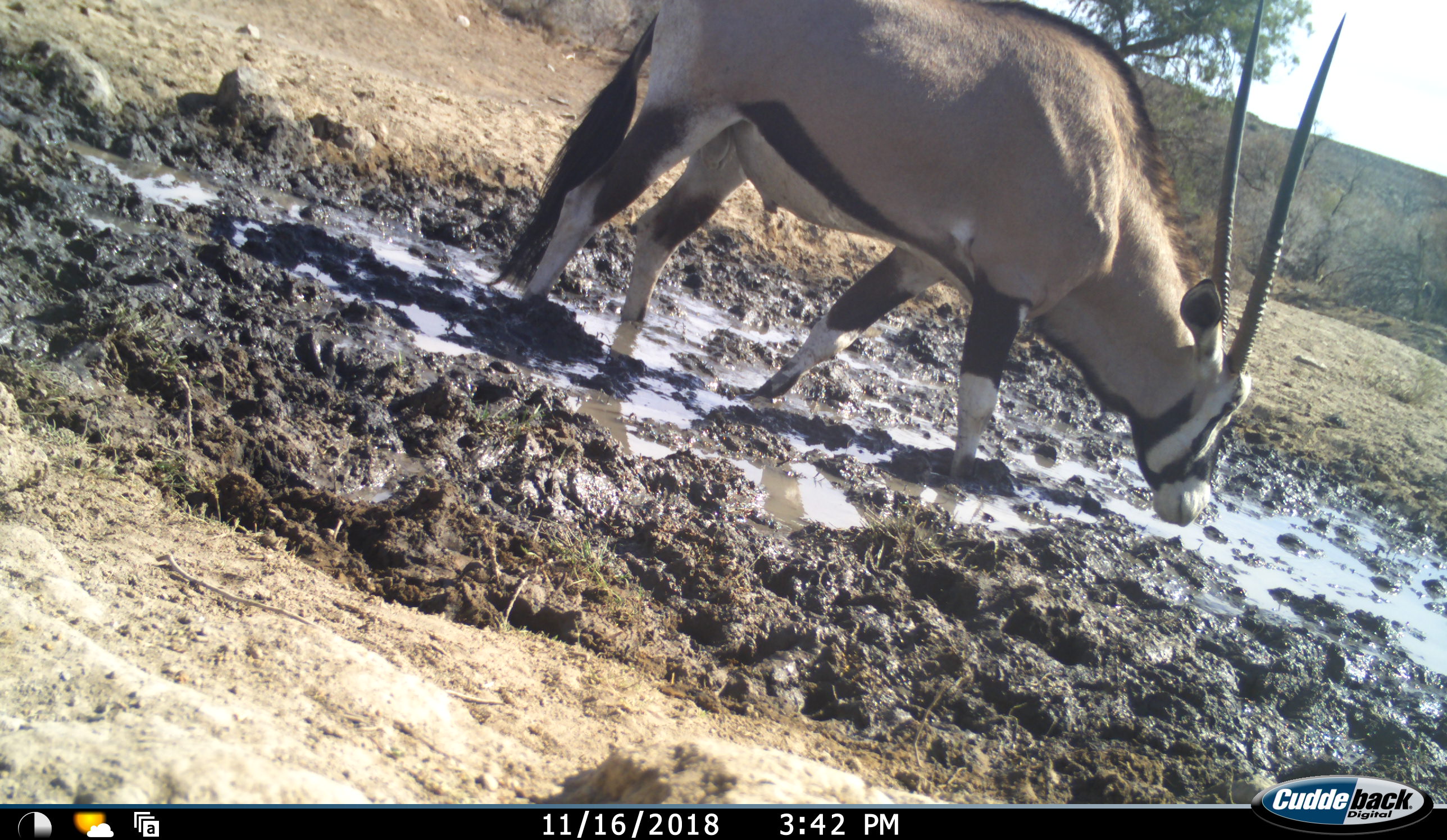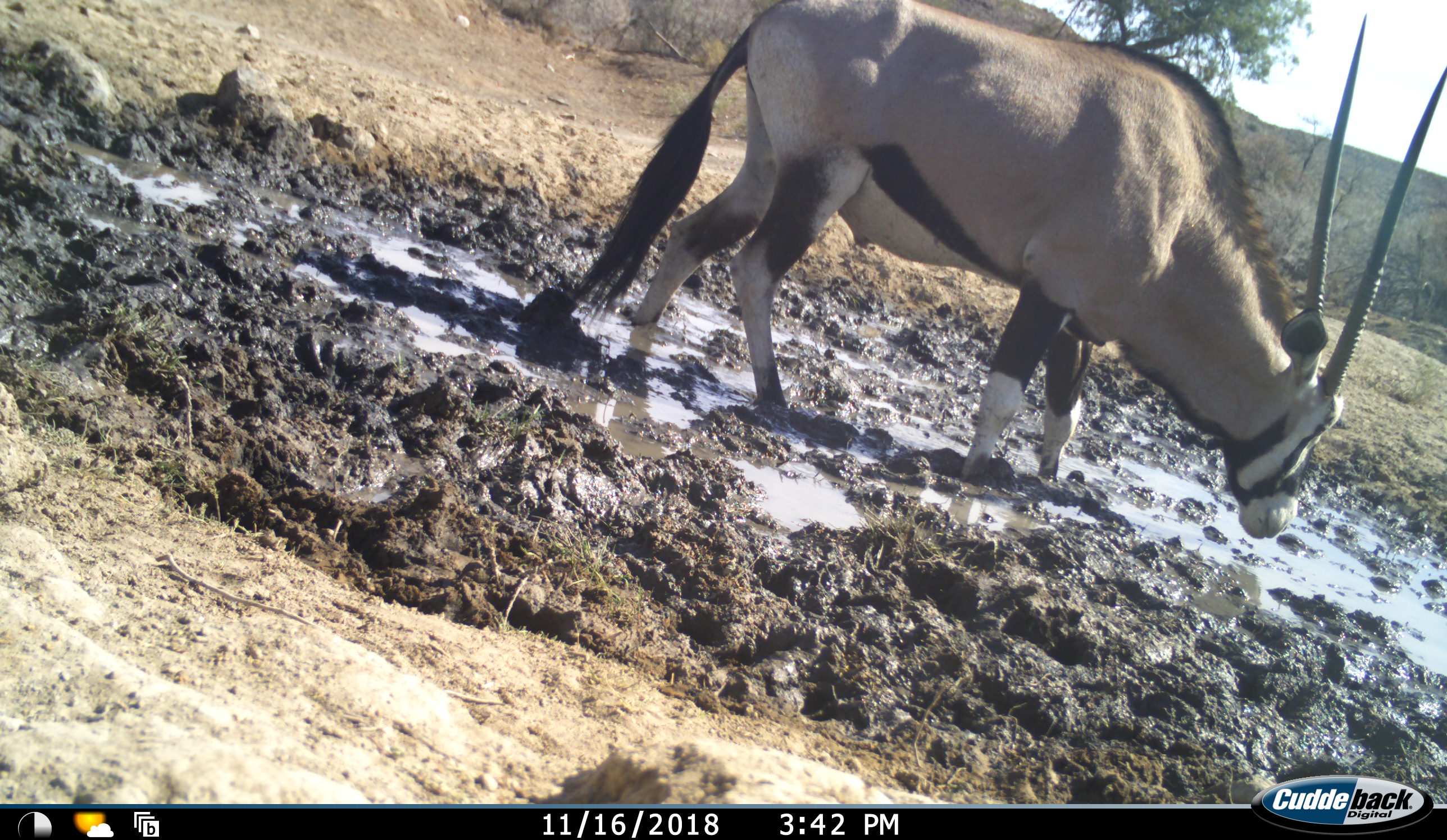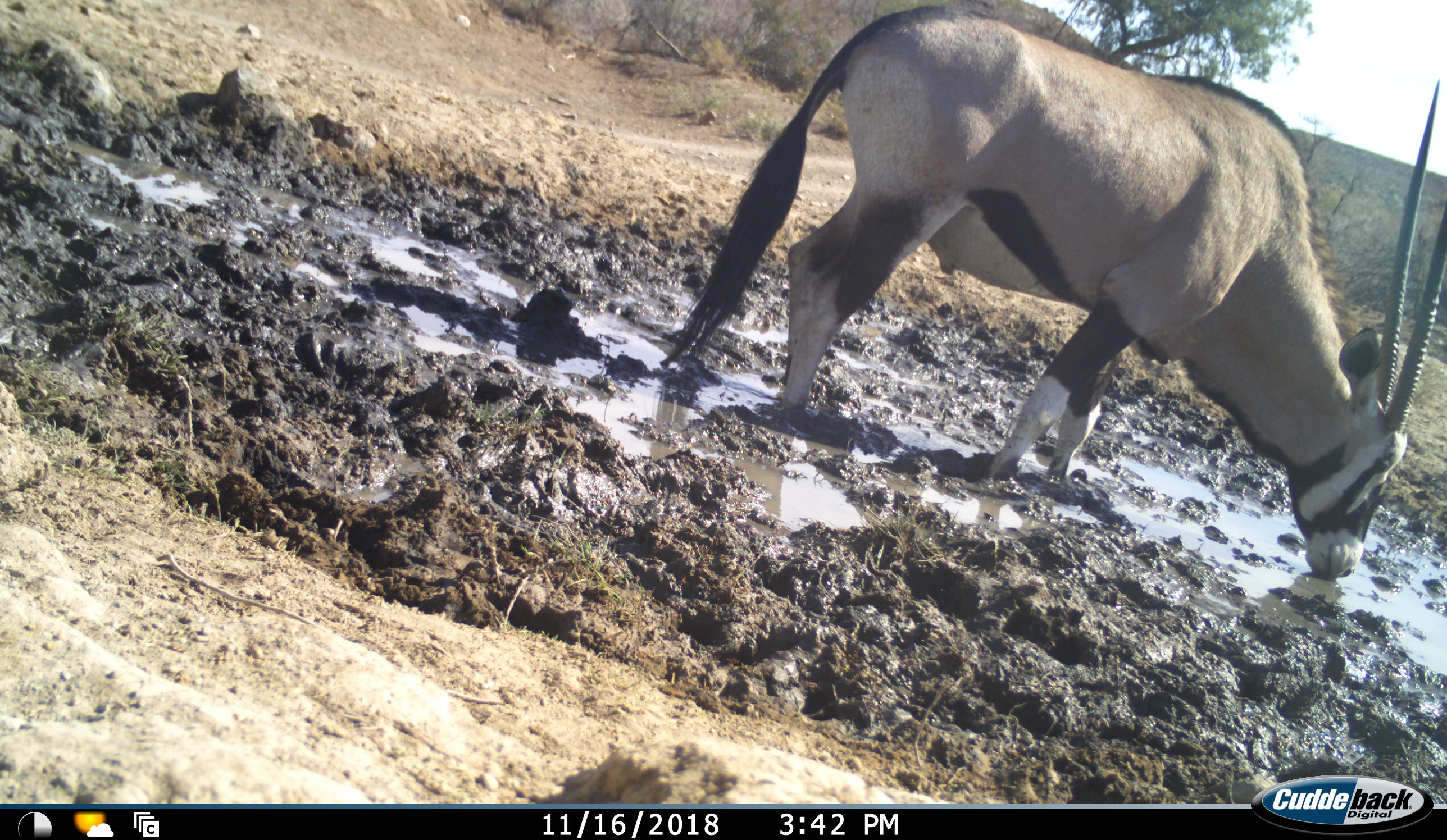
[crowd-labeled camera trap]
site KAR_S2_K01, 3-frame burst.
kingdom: Animalia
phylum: Chordata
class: Mammalia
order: Artiodactyla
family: Bovidae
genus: Oryx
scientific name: Oryx gazella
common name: gemsbok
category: oryx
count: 1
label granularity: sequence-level